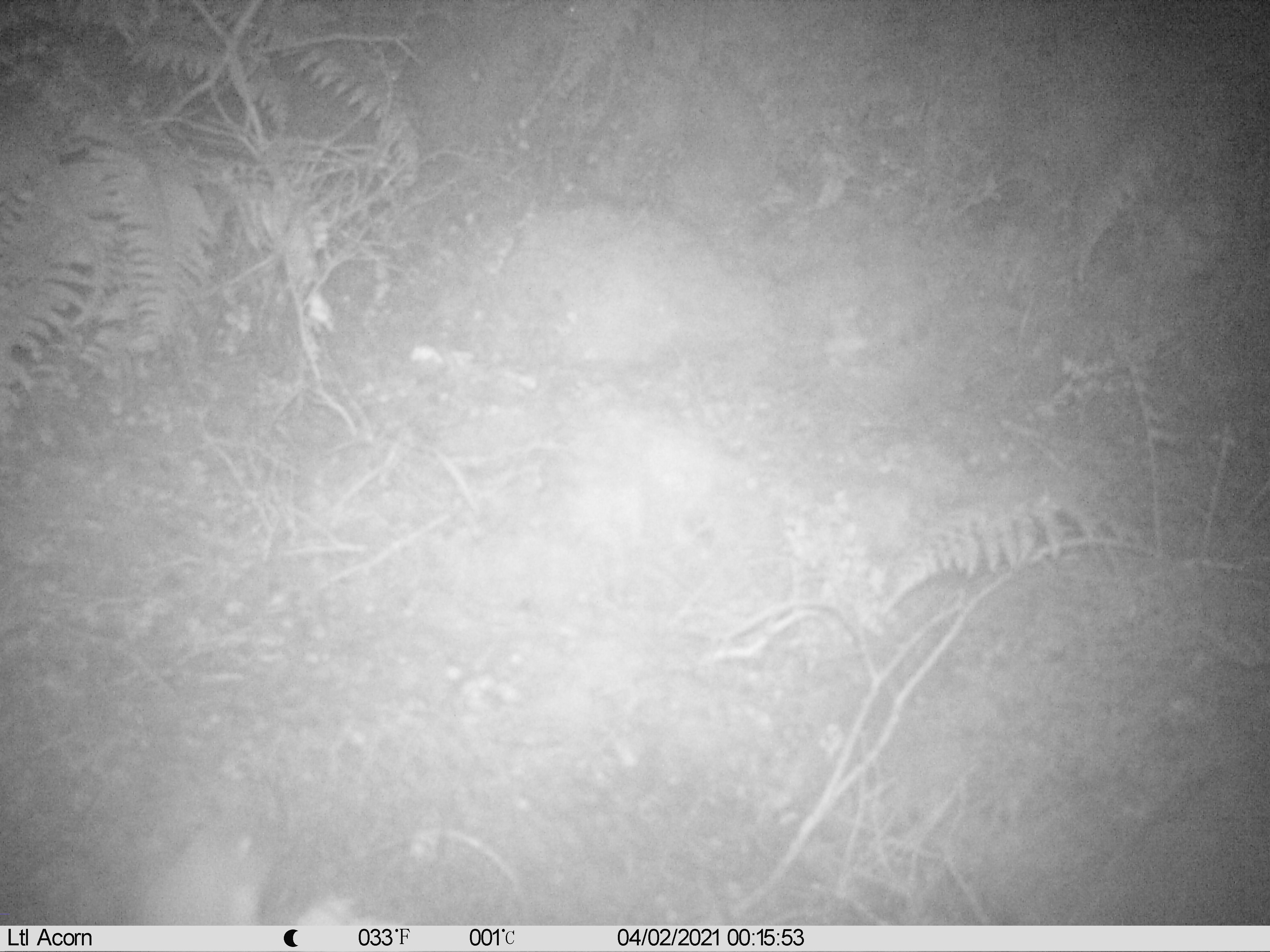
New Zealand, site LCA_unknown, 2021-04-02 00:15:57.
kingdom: Animalia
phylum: Chordata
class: Mammalia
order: Carnivora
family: Mustelidae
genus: Mustela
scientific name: Mustela erminea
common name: stoat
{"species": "stoat (Mustela erminea)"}